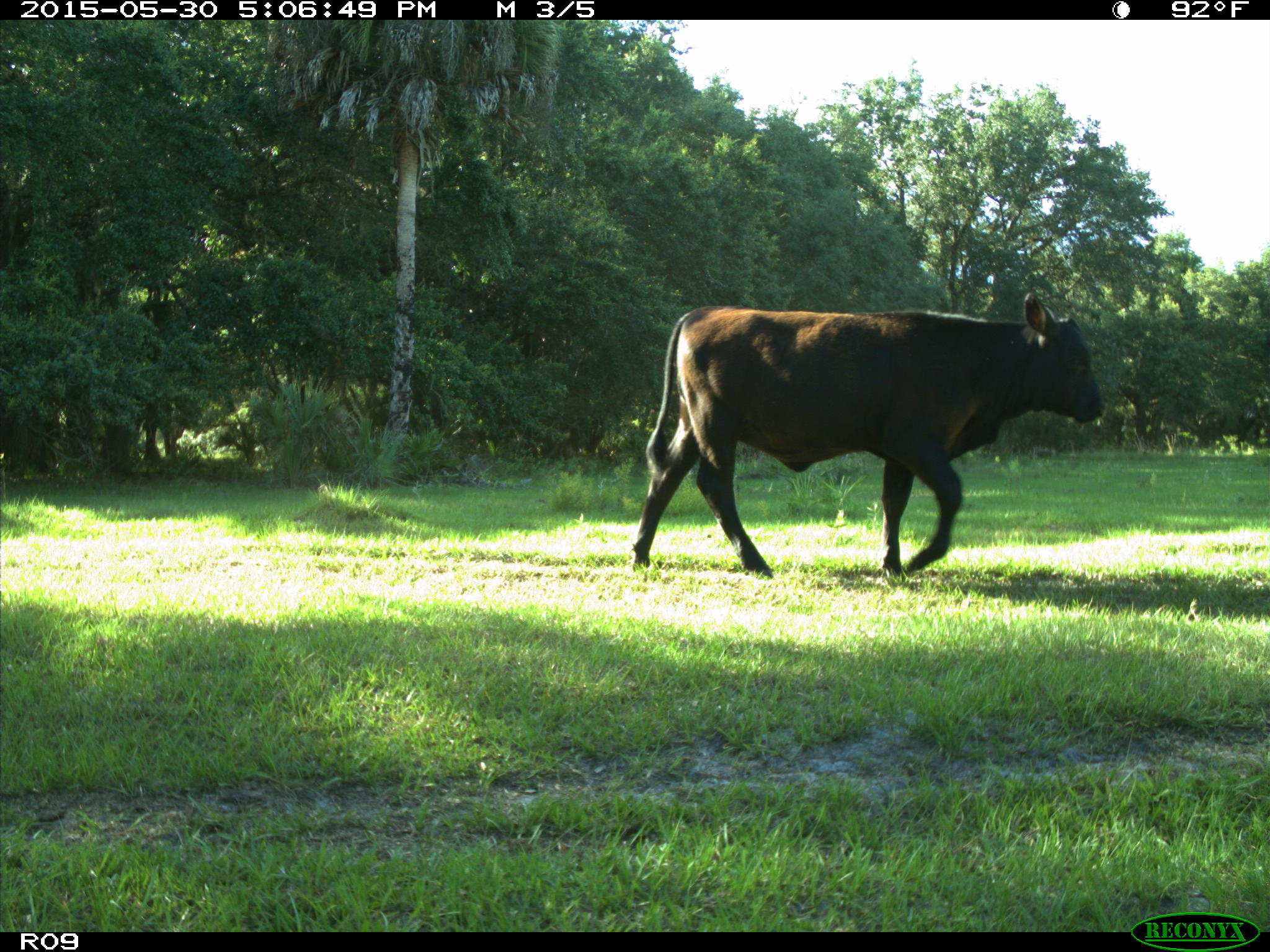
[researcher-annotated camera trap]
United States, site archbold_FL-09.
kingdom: Animalia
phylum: Chordata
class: Mammalia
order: Artiodactyla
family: Bovidae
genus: Bos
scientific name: Bos taurus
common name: domestic cow